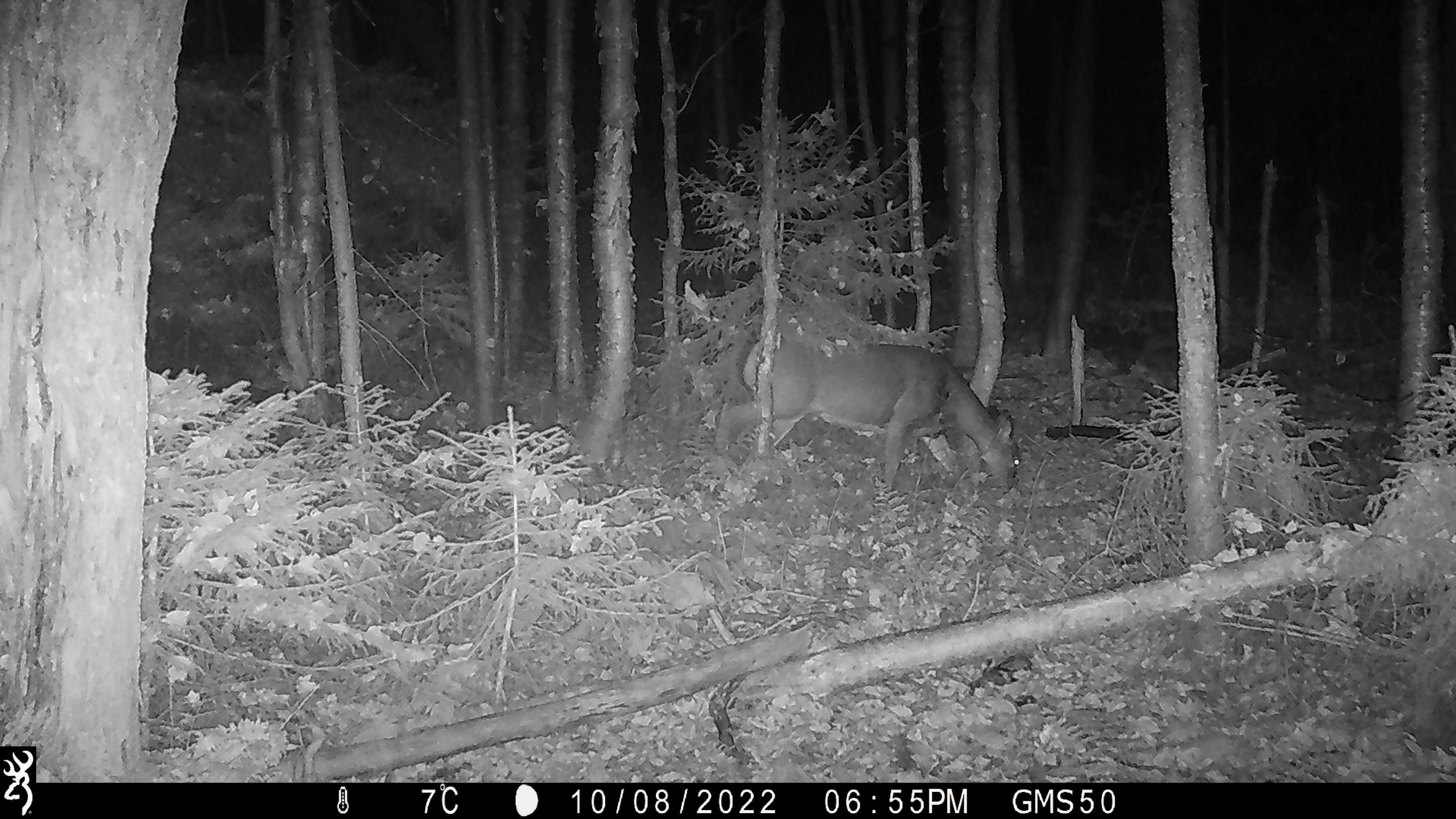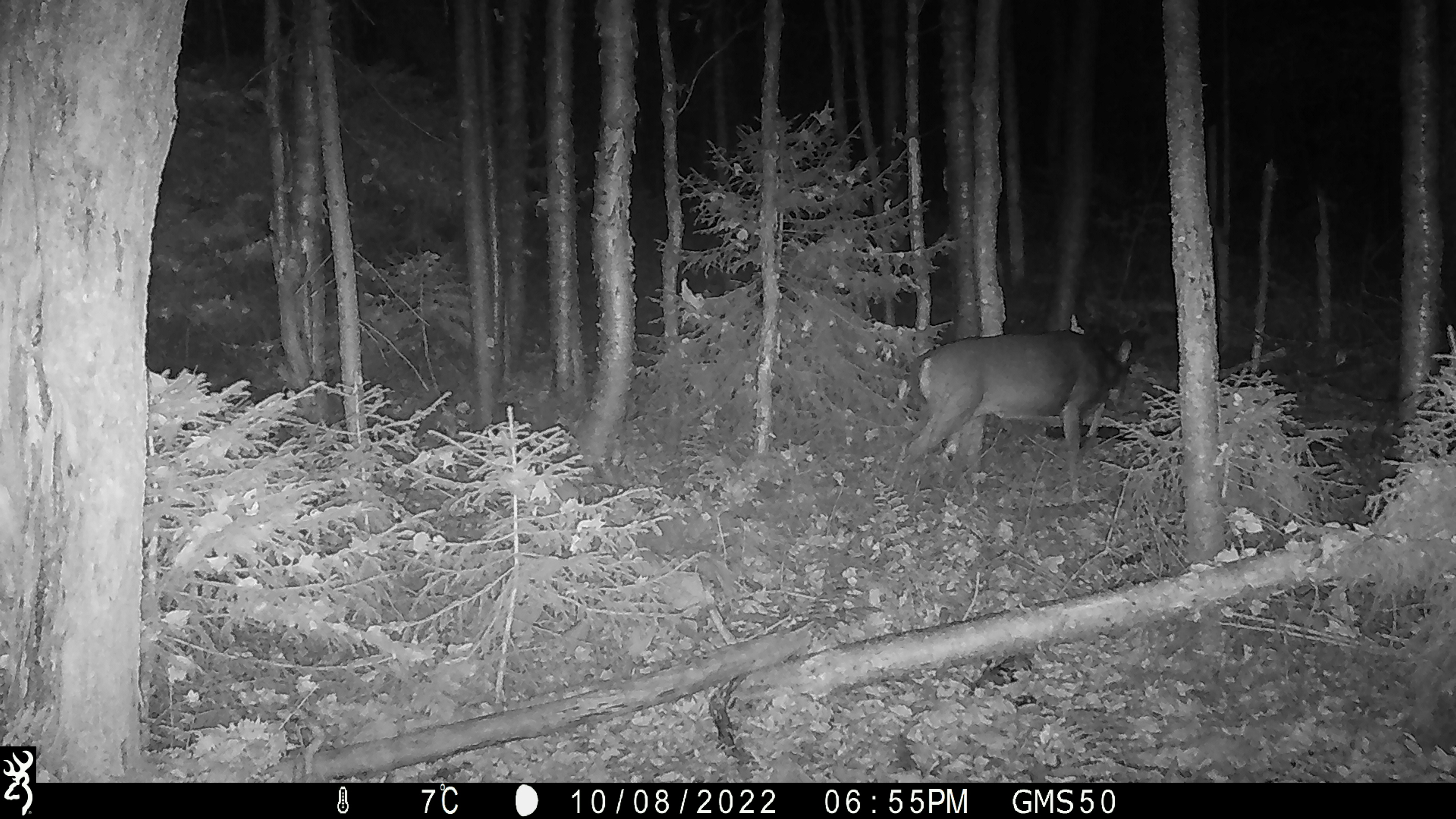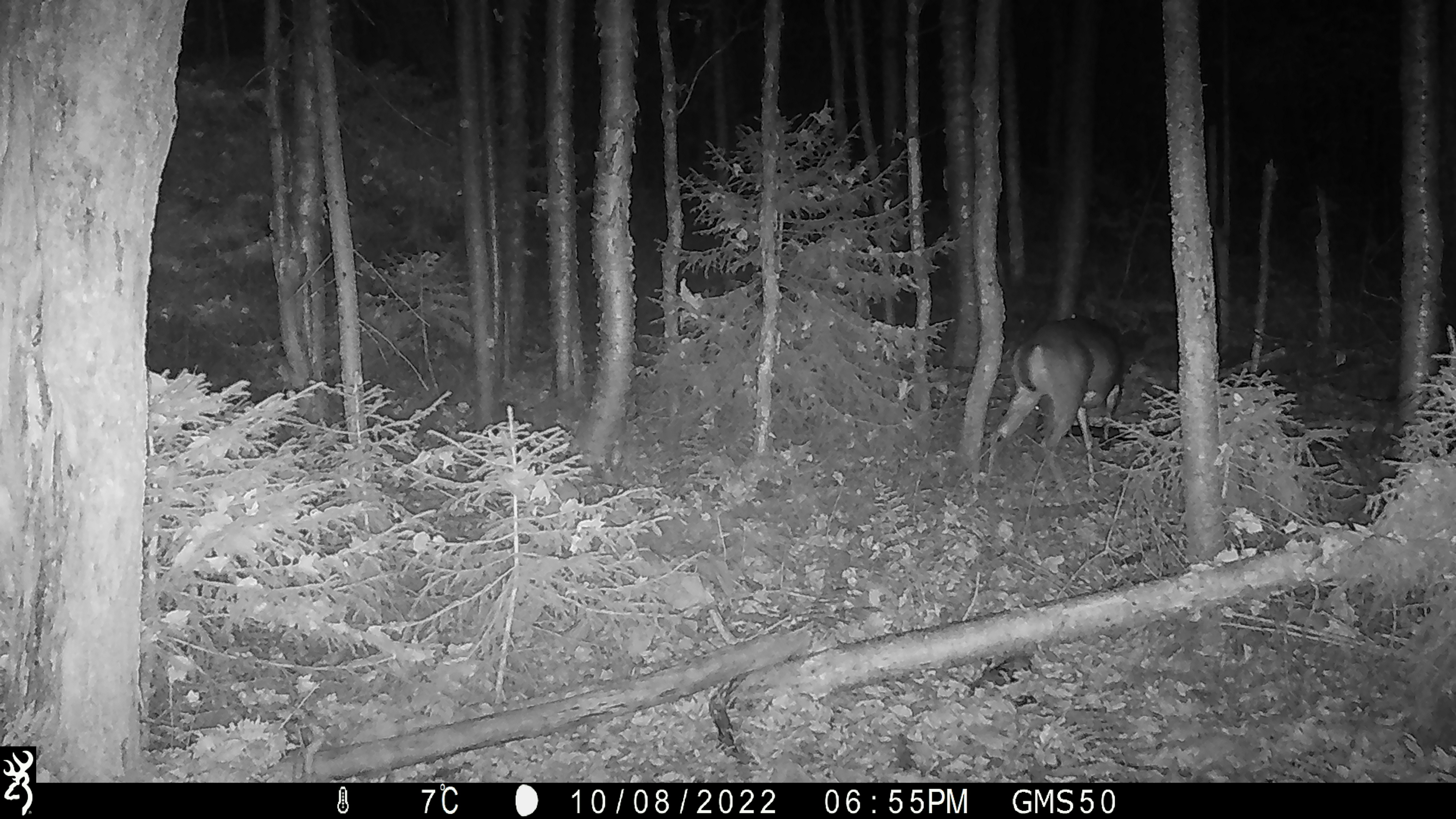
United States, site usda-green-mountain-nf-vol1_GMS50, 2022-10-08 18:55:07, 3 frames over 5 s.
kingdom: Animalia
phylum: Chordata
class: Mammalia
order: Artiodactyla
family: Cervidae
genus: Odocoileus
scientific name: Odocoileus virginianus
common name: white-tailed deer